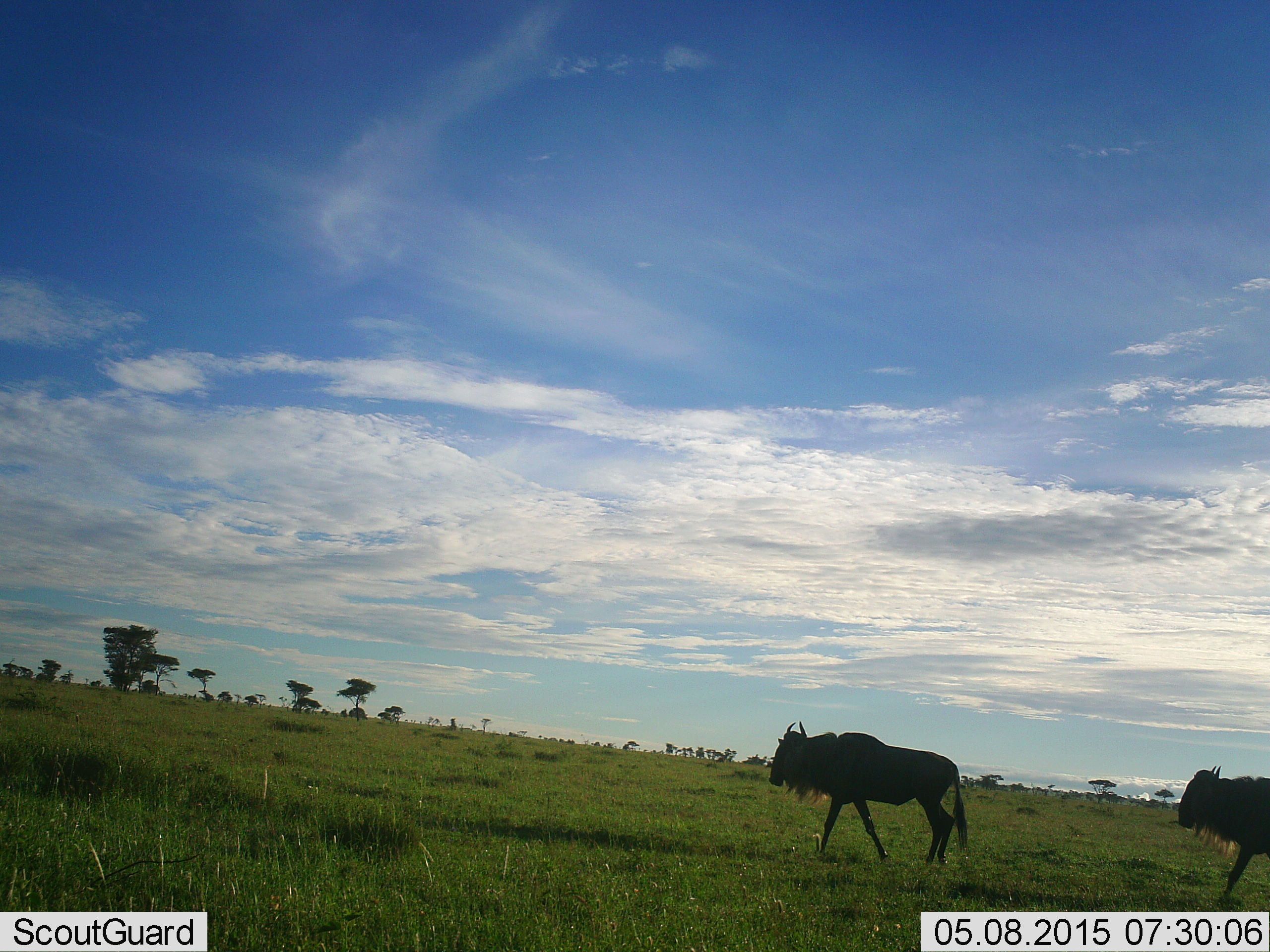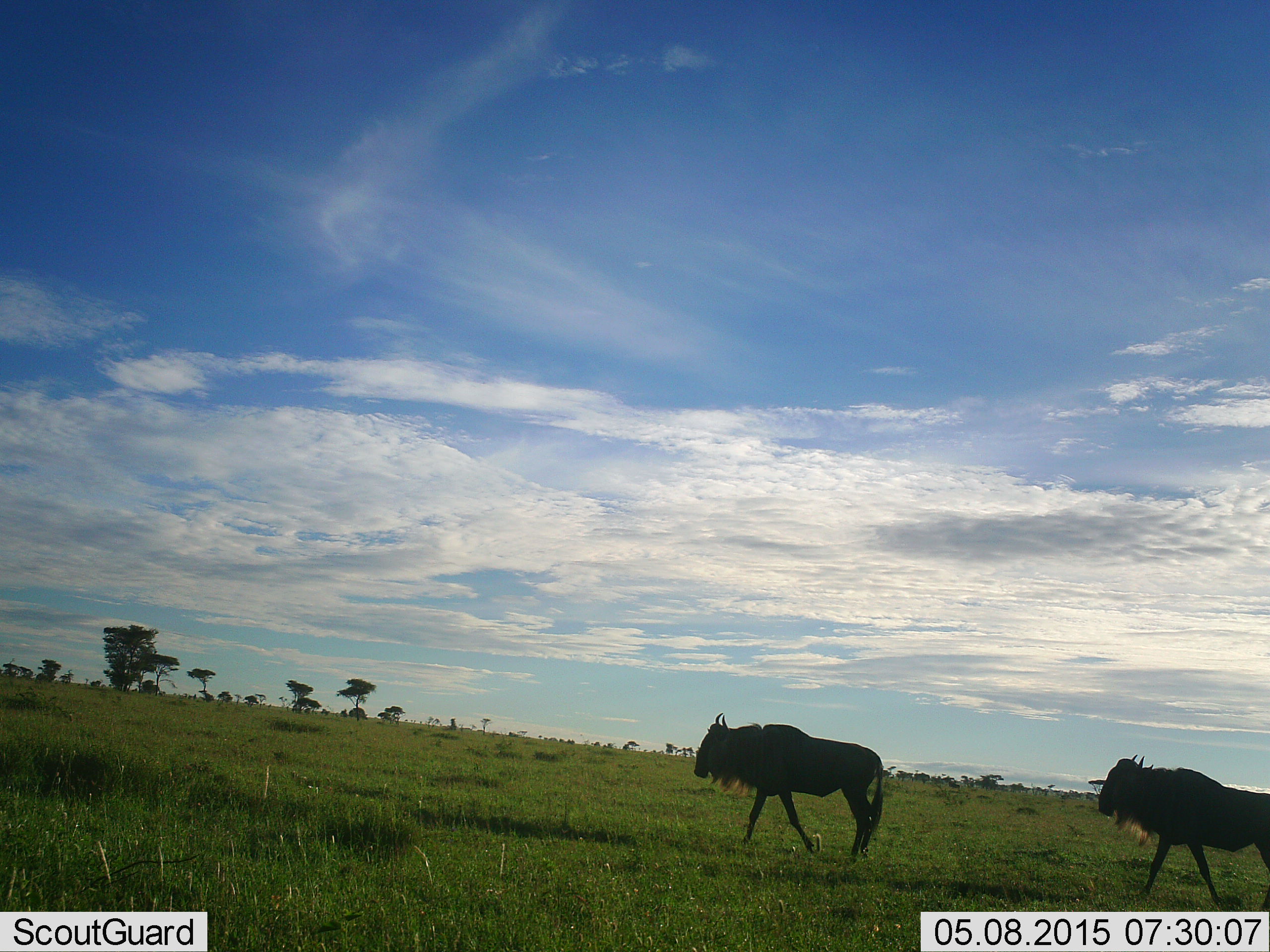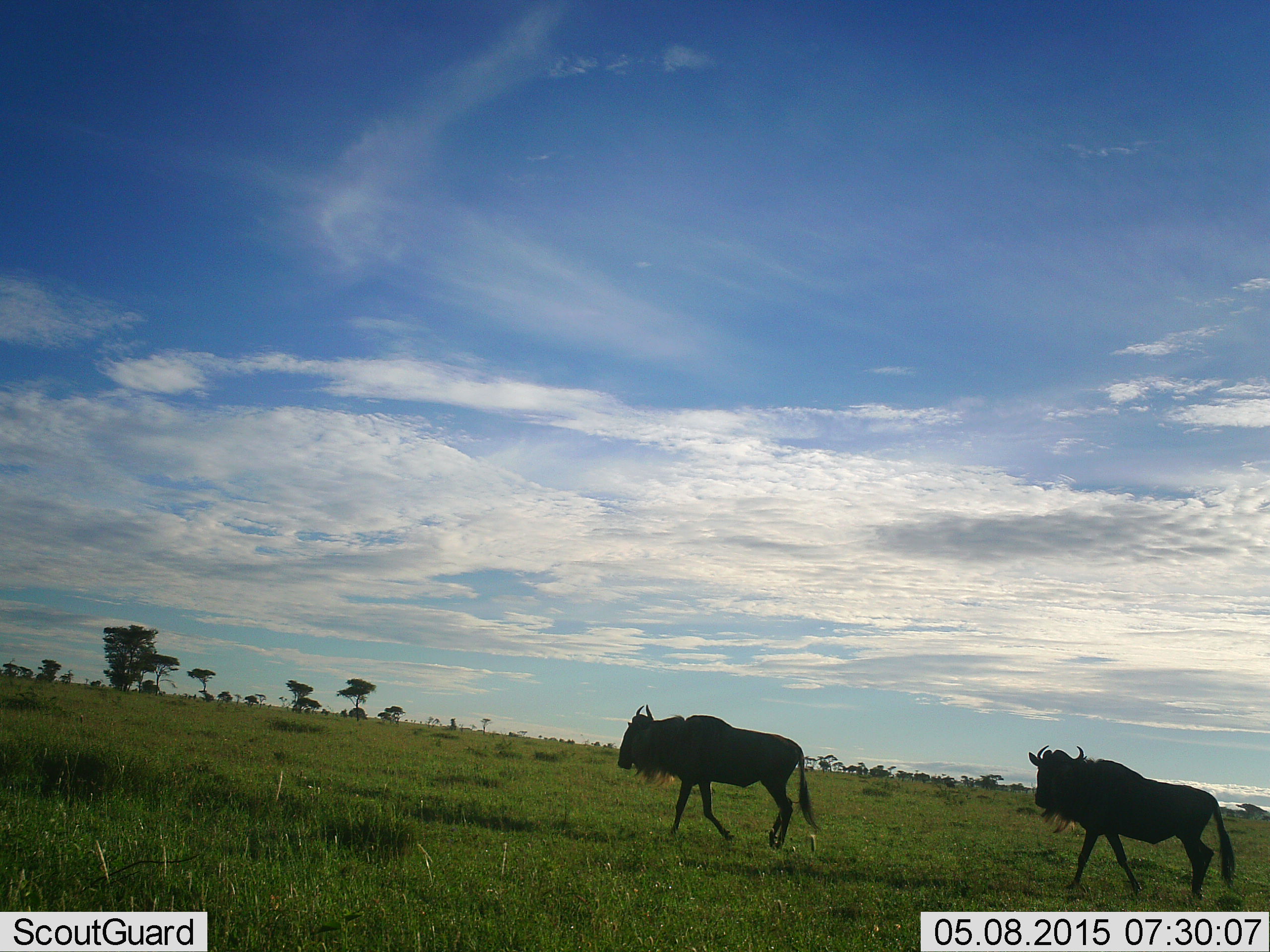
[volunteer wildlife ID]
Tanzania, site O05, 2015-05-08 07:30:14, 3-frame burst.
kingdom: Animalia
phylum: Chordata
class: Mammalia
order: Artiodactyla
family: Bovidae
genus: Connochaetes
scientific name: Connochaetes taurinus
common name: blue wildebeest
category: wildebeest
Wildebeest (blue wildebeest) (Connochaetes taurinus), count 2. Behavior (volunteer vote fractions): standing 0%, resting 0%, moving 100%, interacting 0%. Young present (vote fraction): 0%. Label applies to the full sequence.